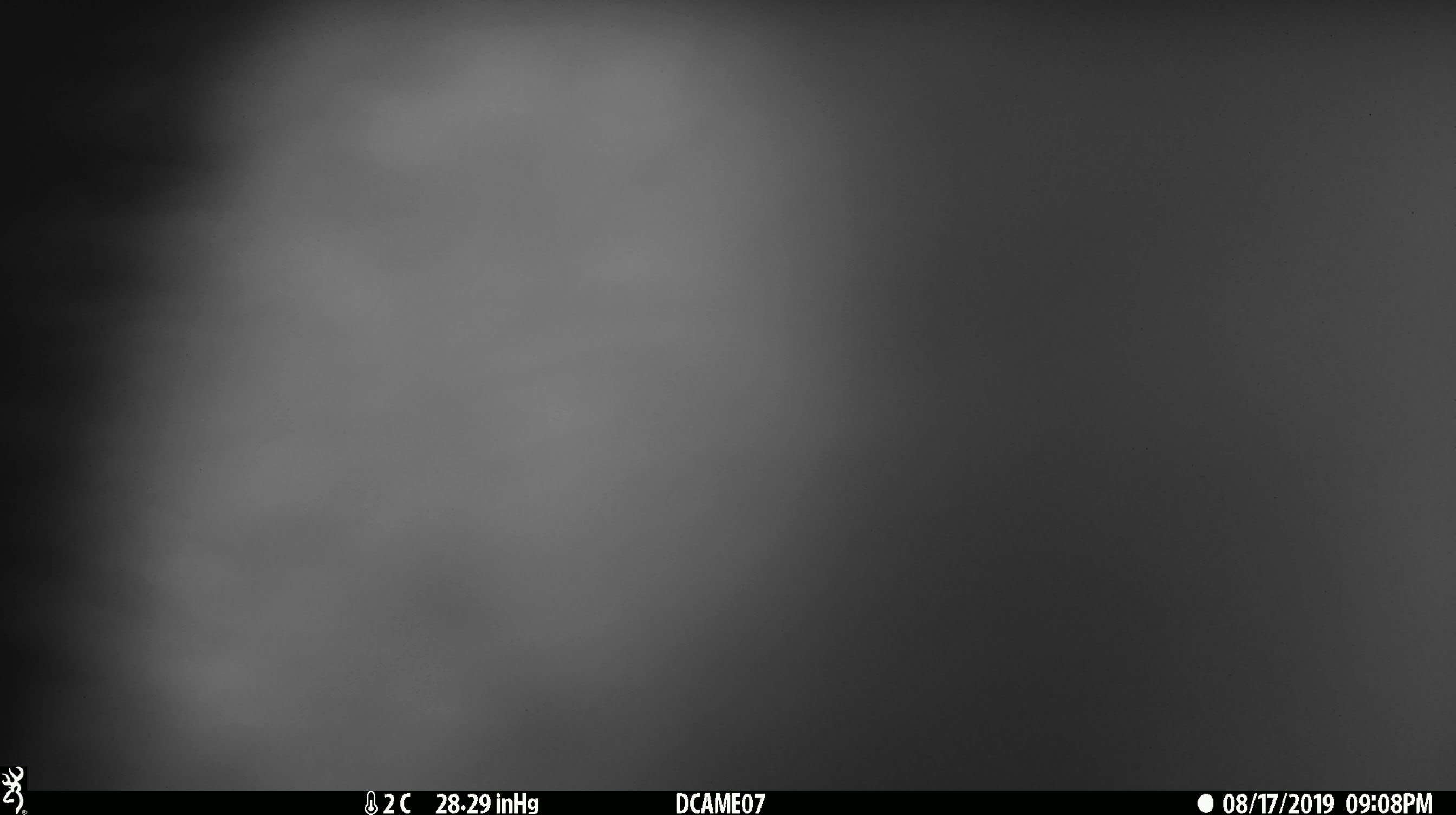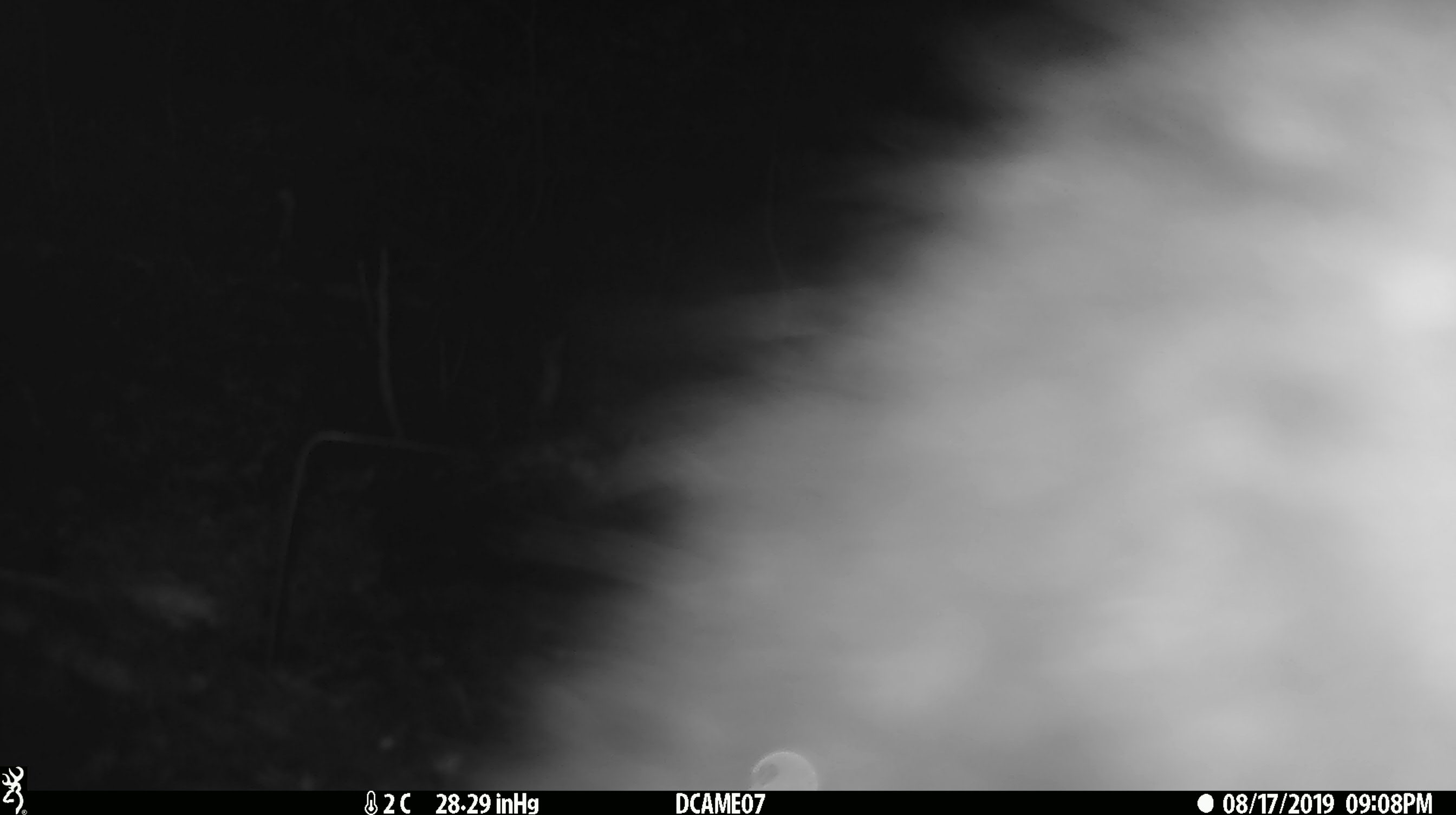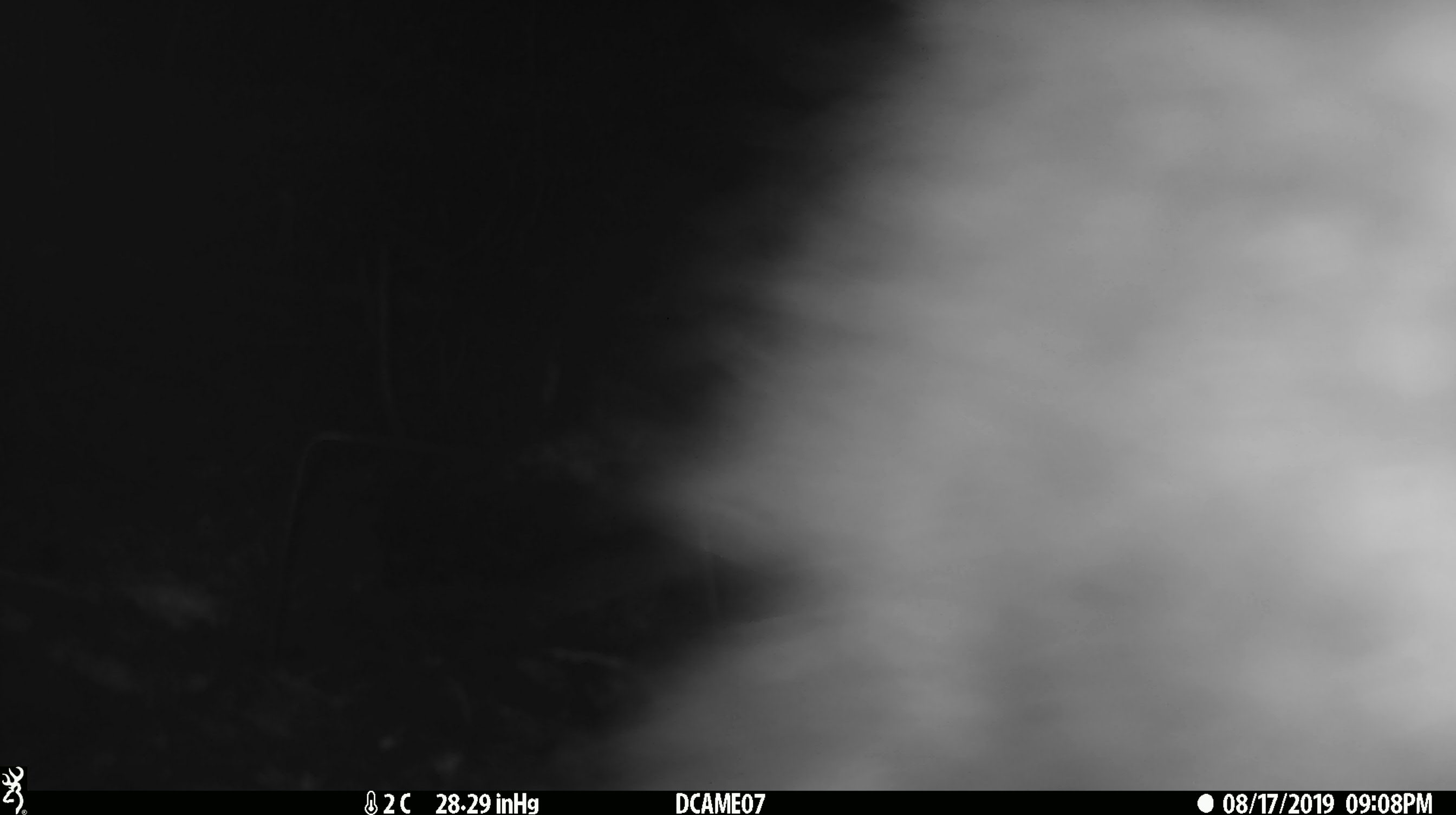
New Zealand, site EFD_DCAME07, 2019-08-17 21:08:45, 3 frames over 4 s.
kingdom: Animalia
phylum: Chordata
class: Mammalia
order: Diprotodontia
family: Phalangeridae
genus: Trichosurus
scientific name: Trichosurus vulpecula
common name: common brushtail possum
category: possum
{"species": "possum (common brushtail possum) (Trichosurus vulpecula)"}